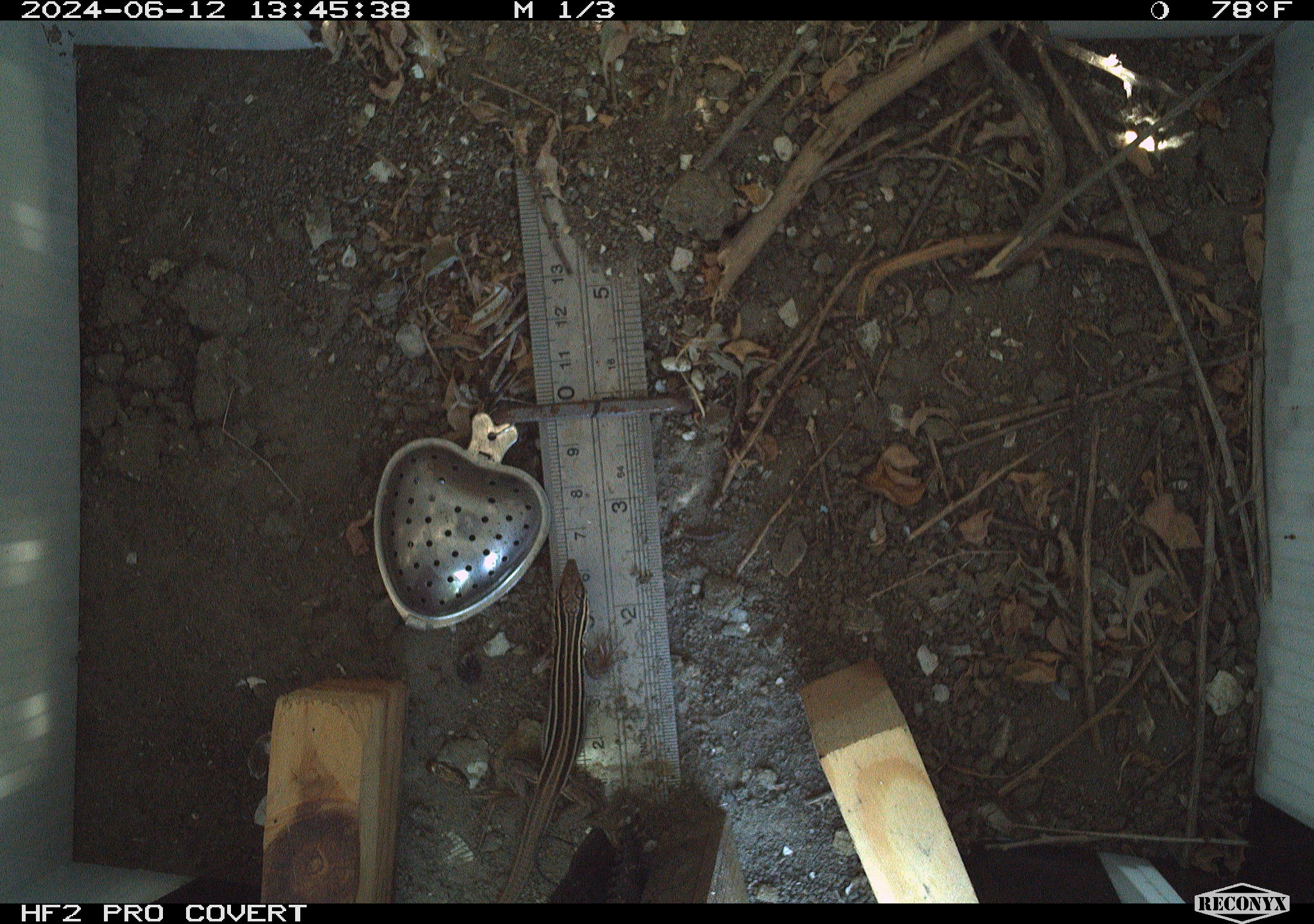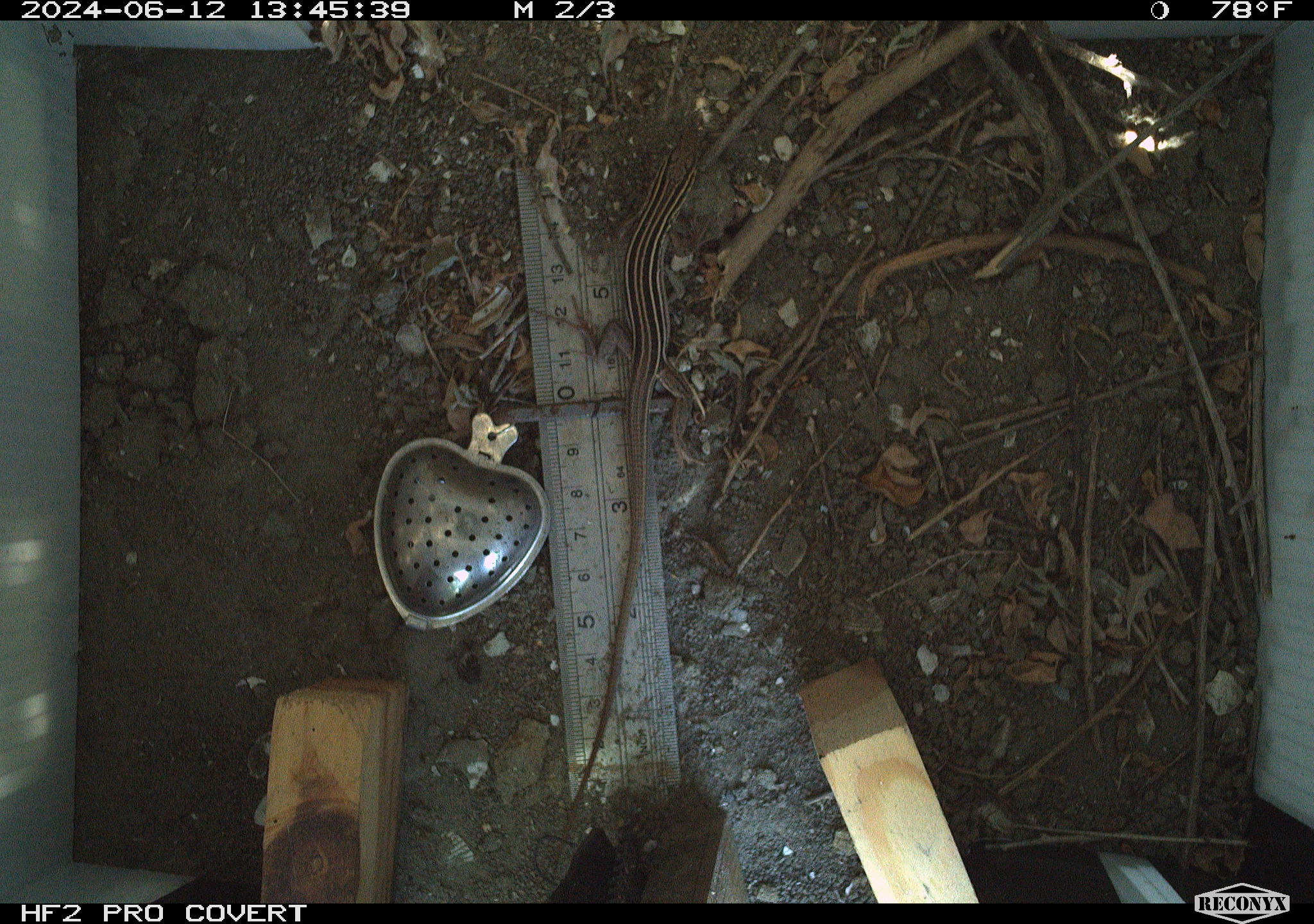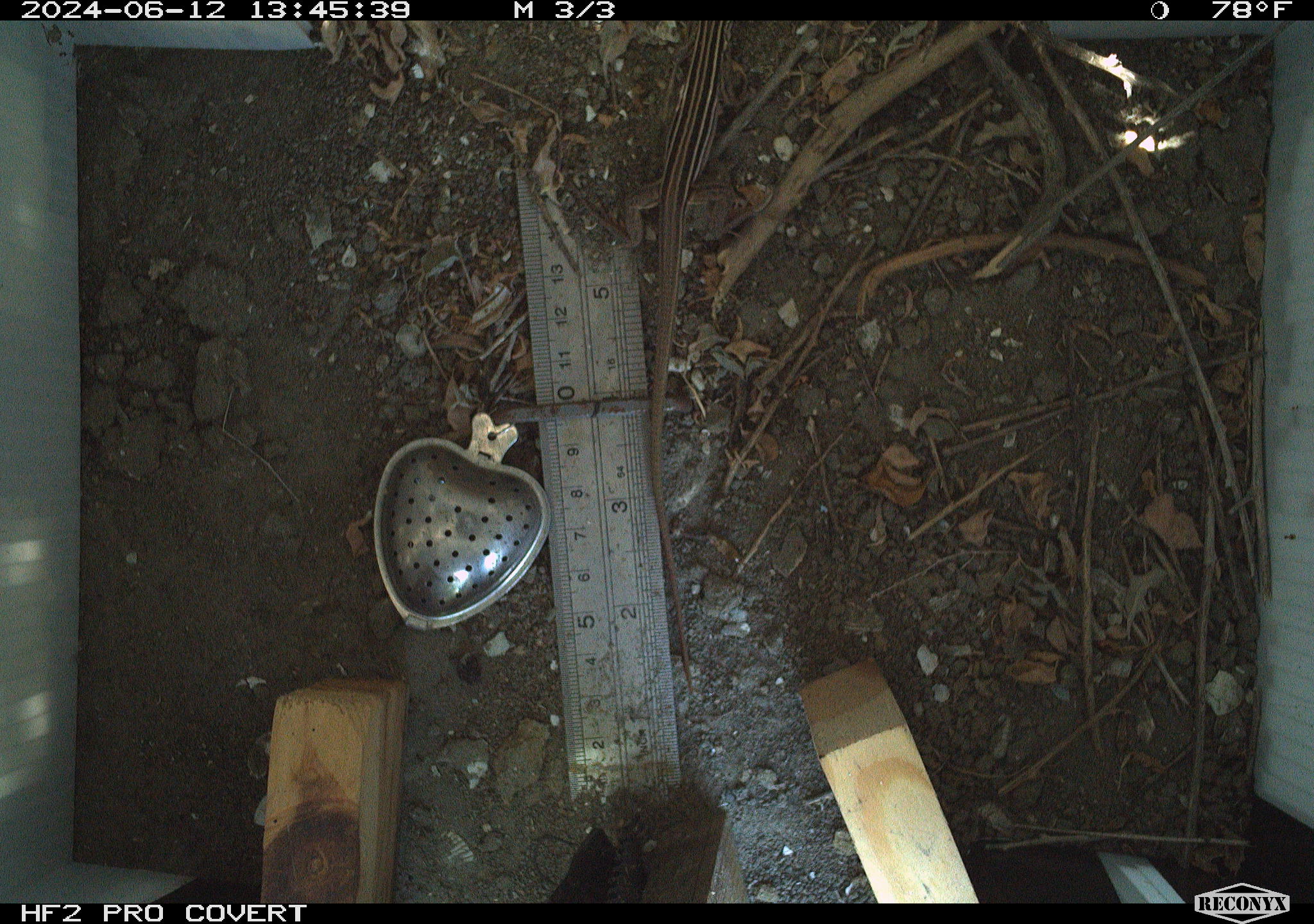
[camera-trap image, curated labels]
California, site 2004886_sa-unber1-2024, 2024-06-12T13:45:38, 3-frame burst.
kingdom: Animalia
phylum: Chordata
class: Reptilia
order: Squamata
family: Teiidae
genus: Aspidoscelis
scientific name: Aspidoscelis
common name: whiptail lizards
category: aspidoscelis species